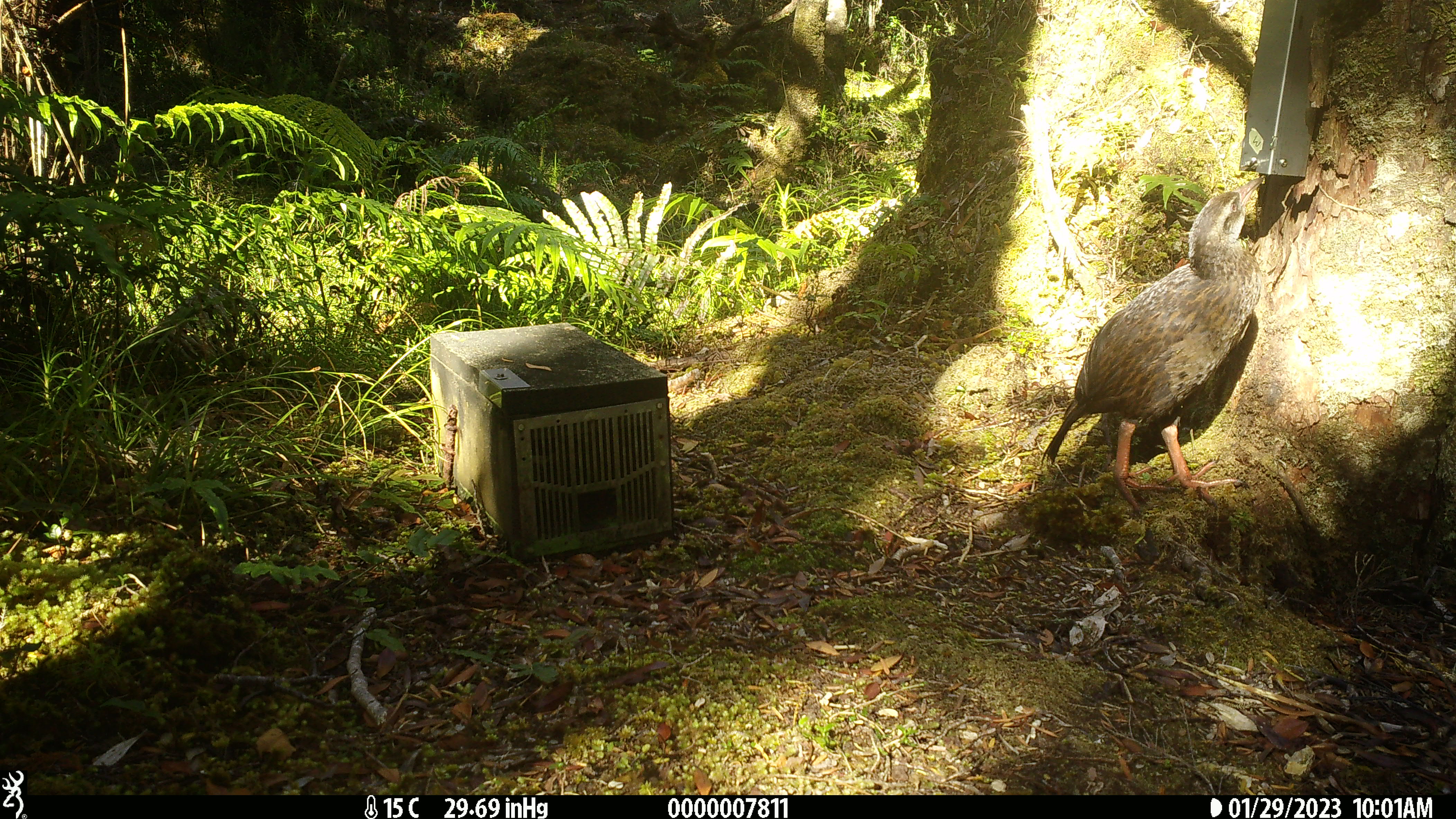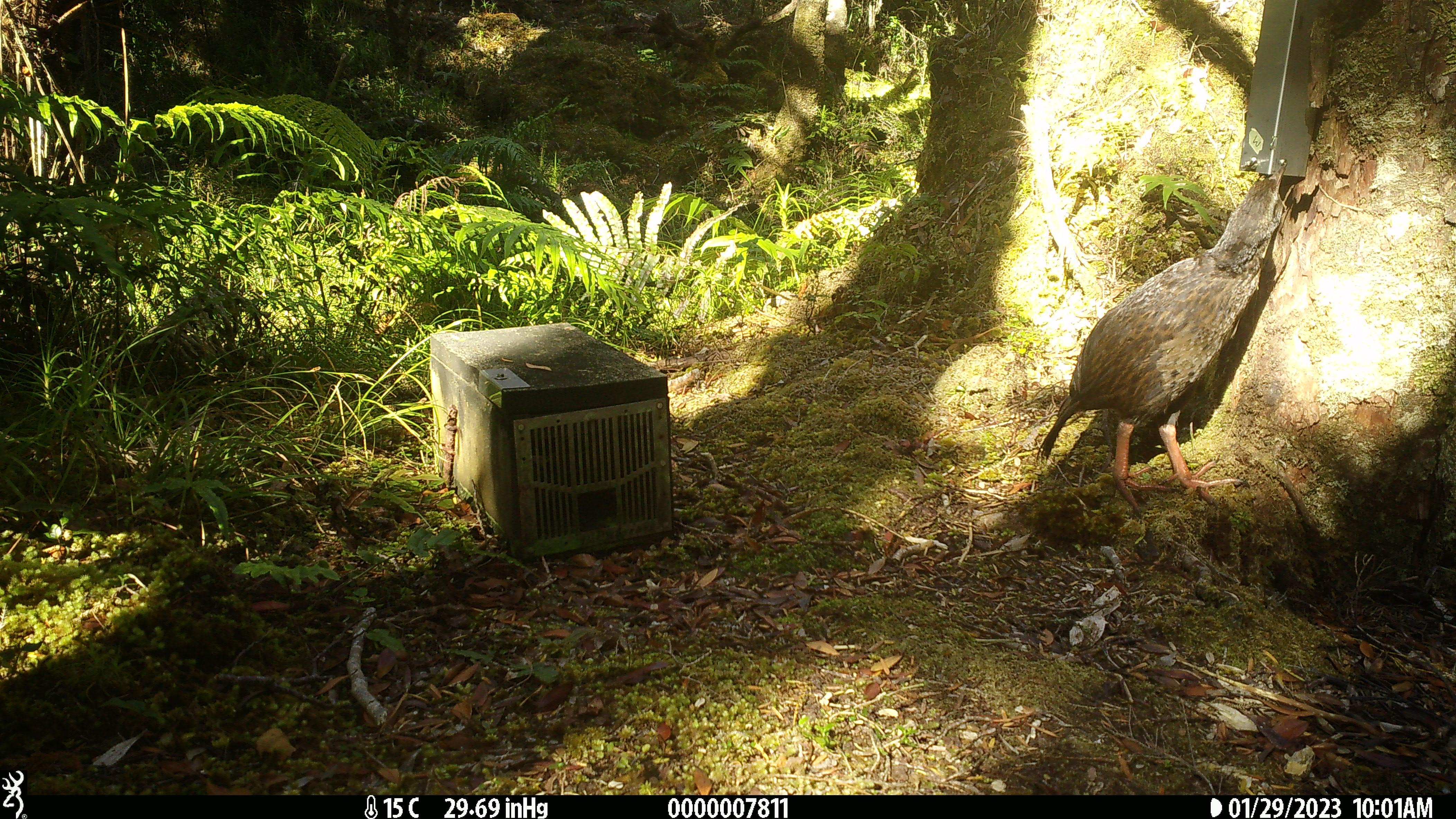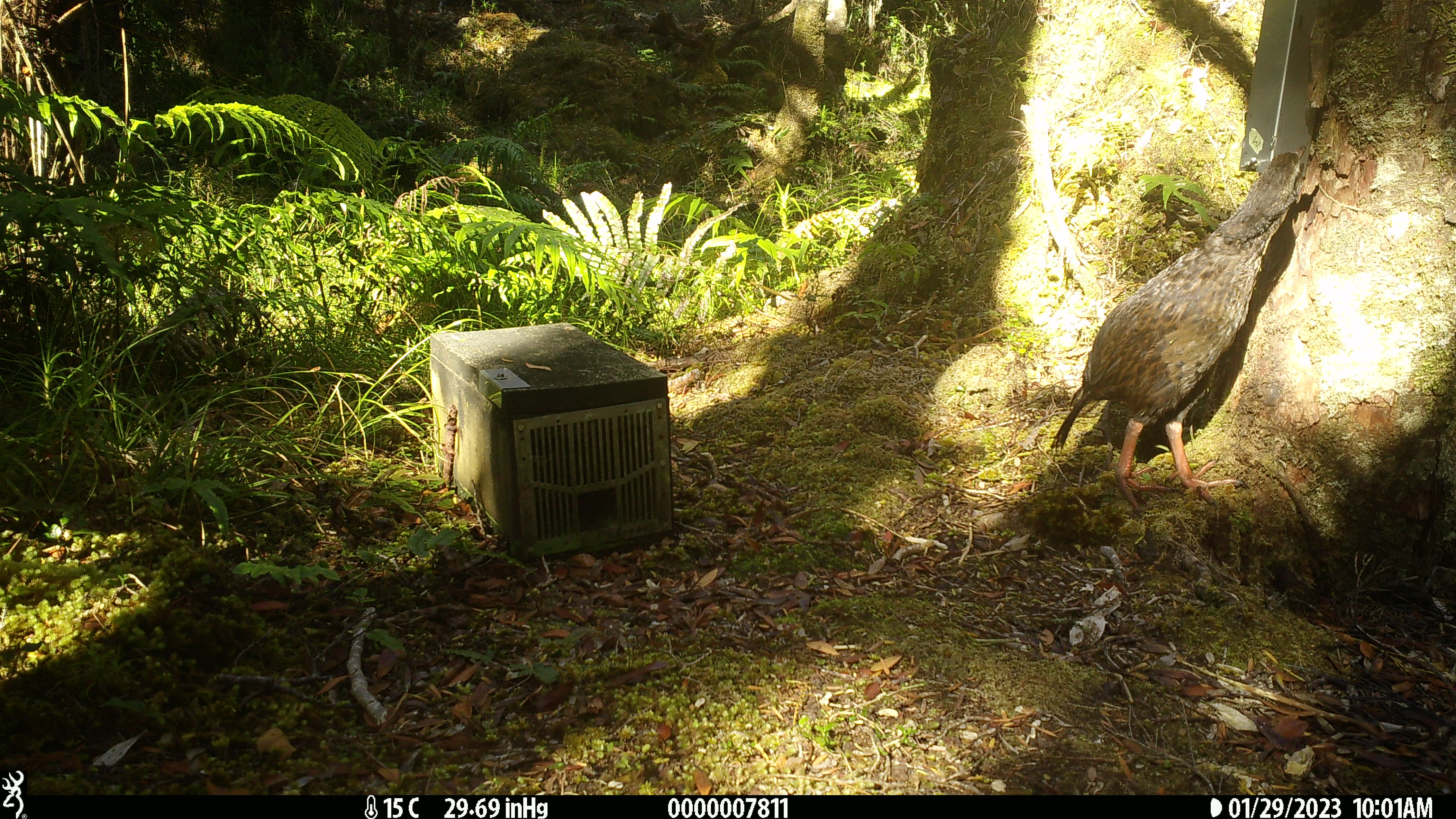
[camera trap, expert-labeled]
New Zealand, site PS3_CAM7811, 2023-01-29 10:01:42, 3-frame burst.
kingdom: Animalia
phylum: Chordata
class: Aves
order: Gruiformes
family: Rallidae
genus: Gallirallus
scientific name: Gallirallus australis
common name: weka